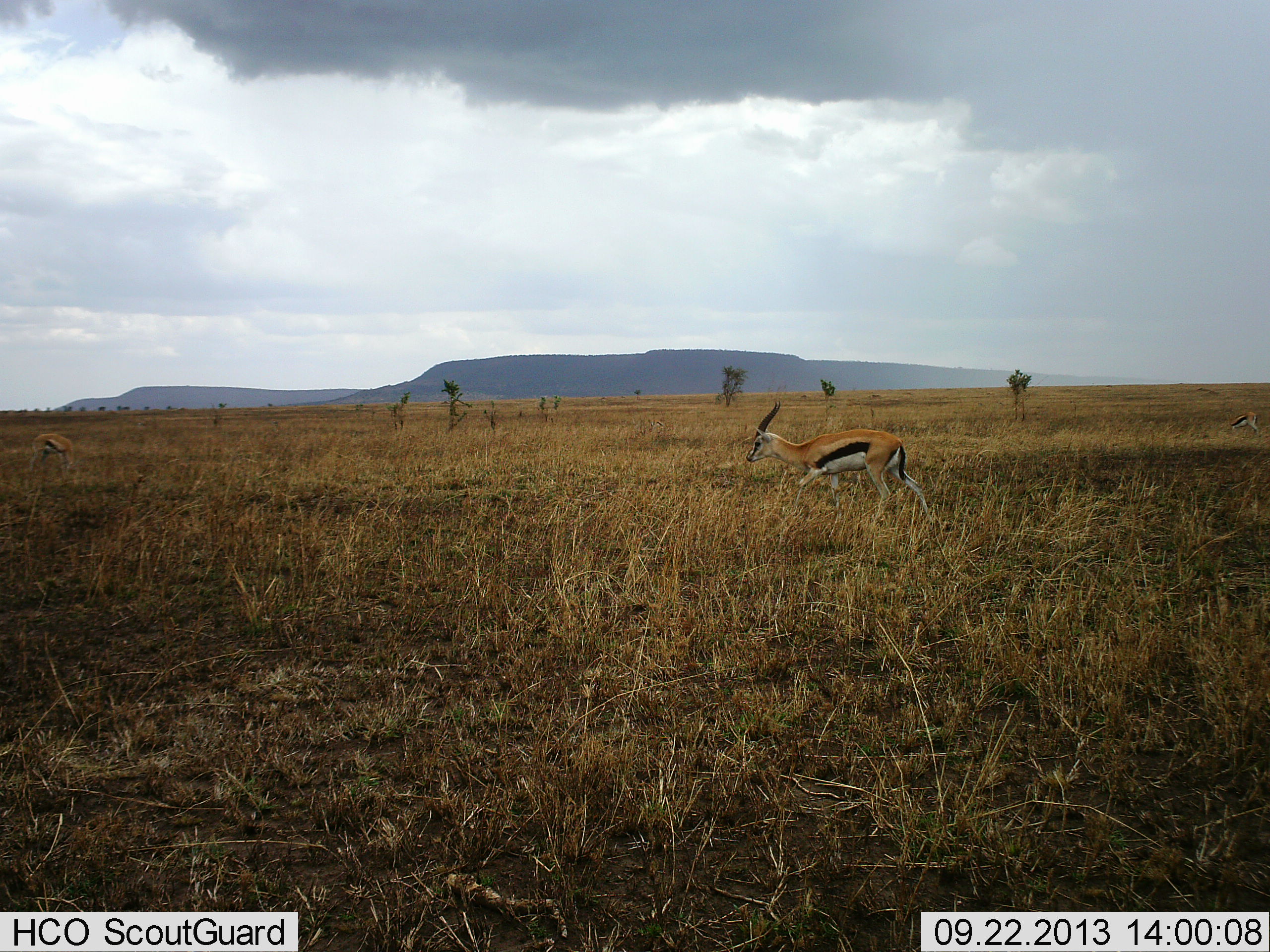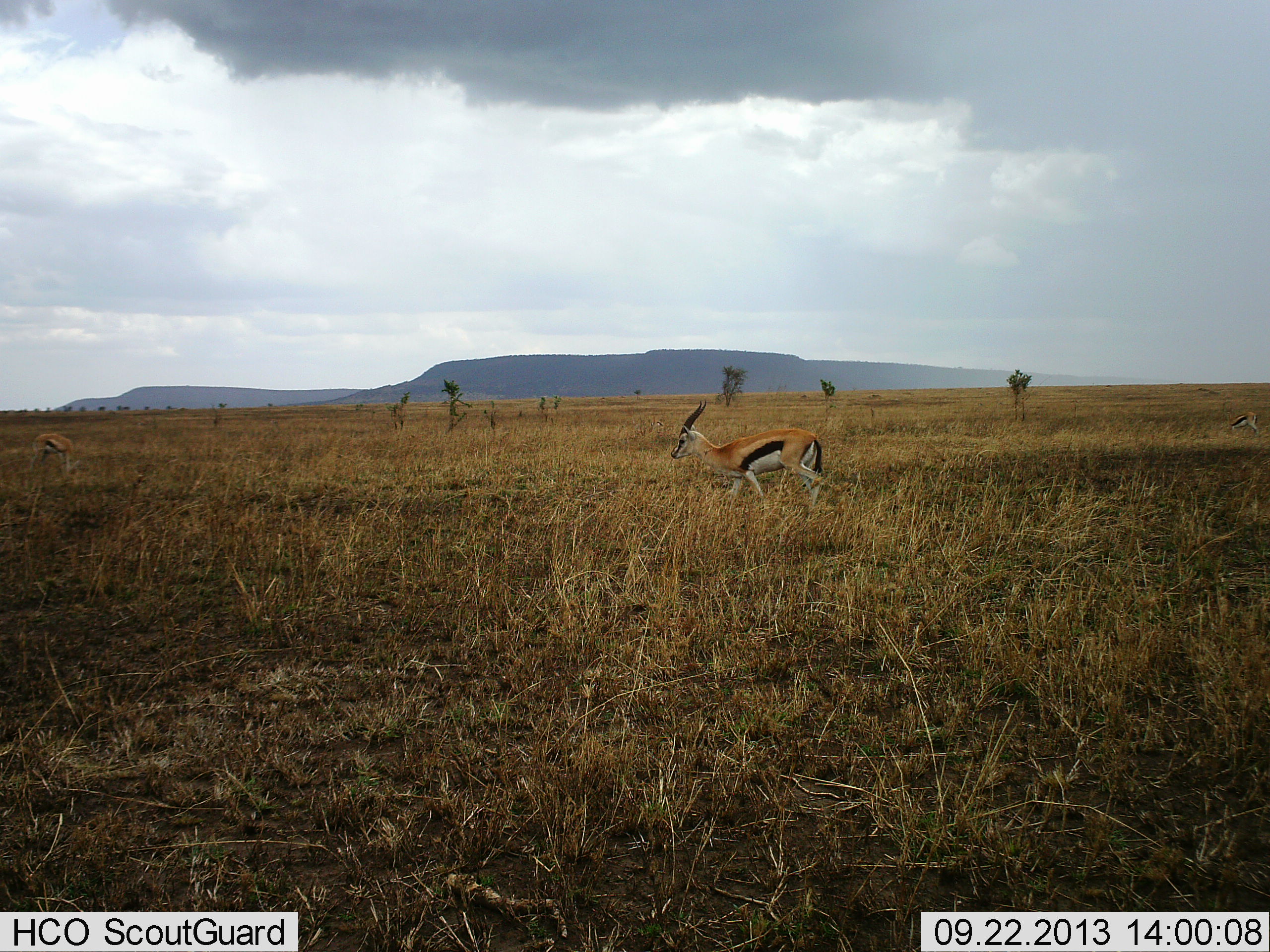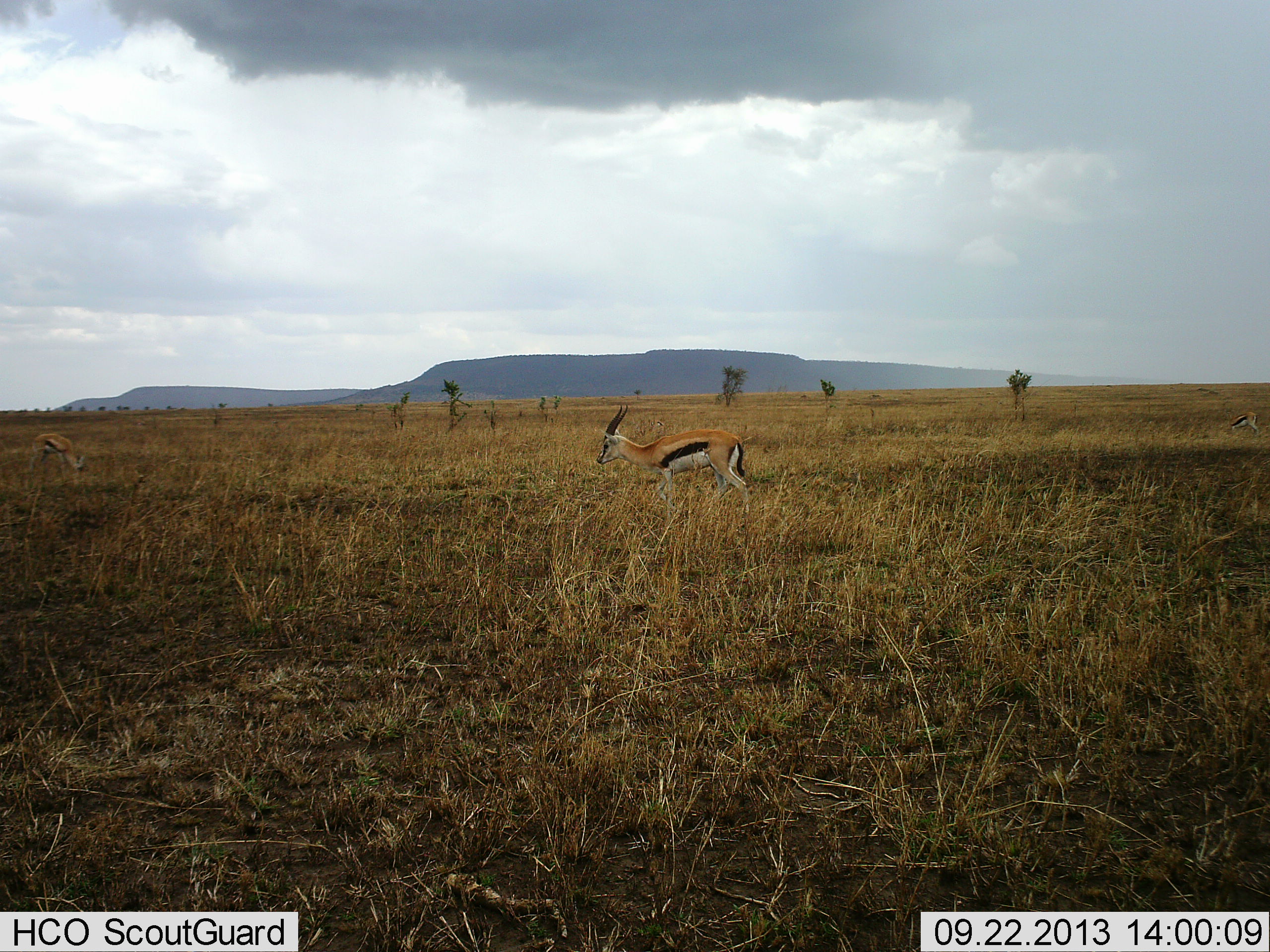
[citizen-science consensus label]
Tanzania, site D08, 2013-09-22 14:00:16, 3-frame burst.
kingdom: Animalia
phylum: Chordata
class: Mammalia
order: Artiodactyla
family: Bovidae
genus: Eudorcas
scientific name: Eudorcas thomsonii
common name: thomson's gazelle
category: gazellethomsons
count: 1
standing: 30%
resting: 0%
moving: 90%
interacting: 0%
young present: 0%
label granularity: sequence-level